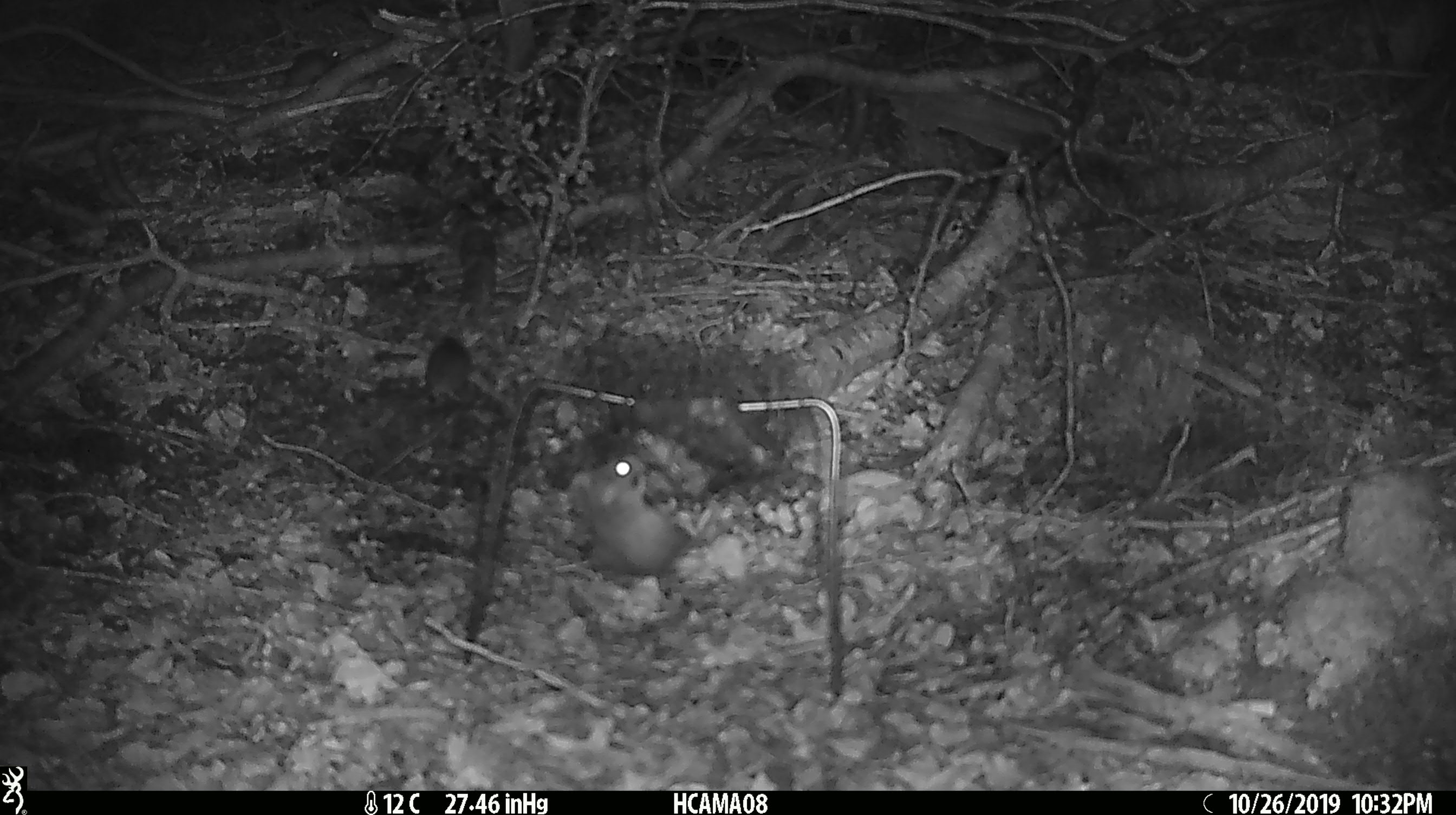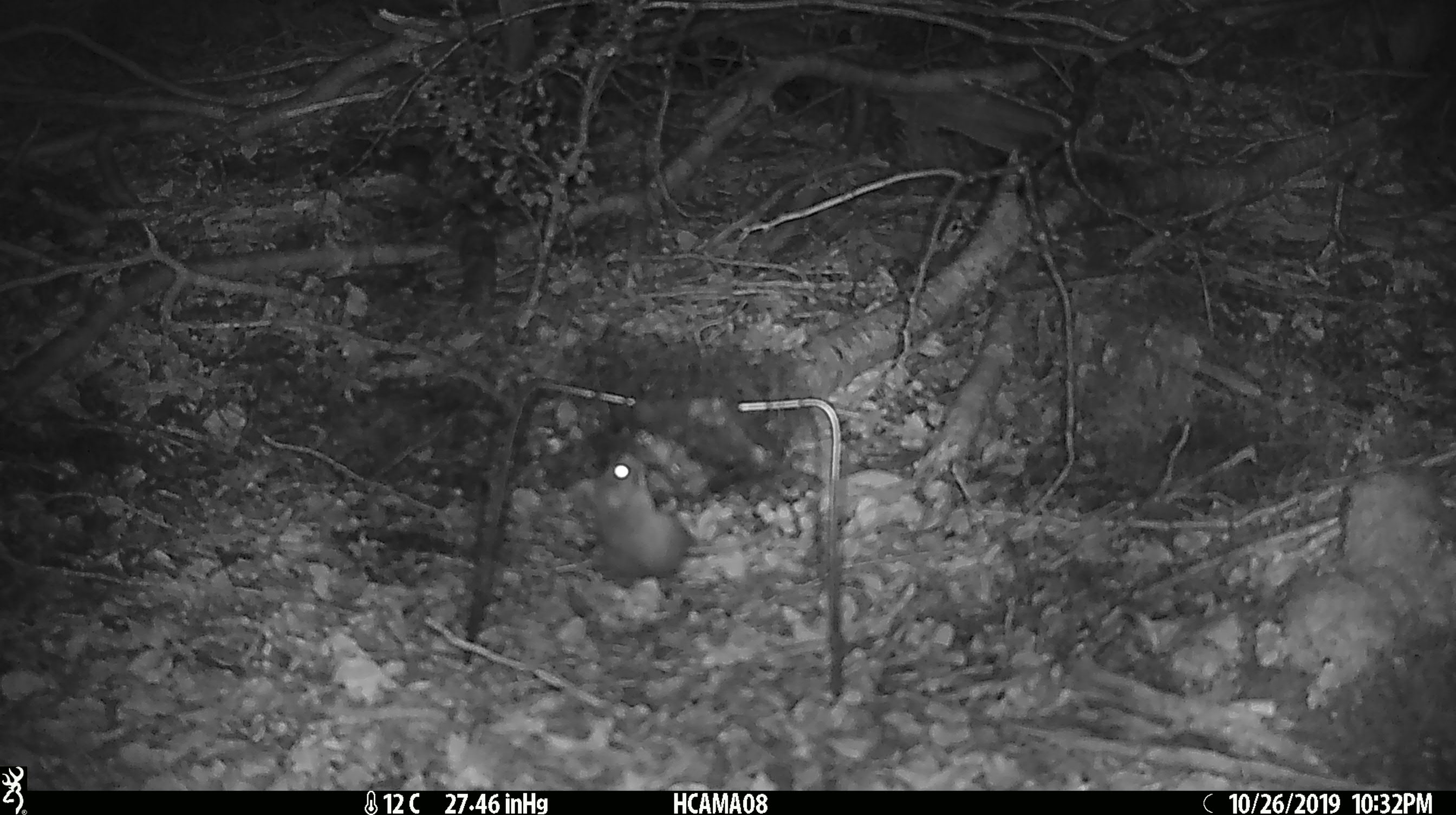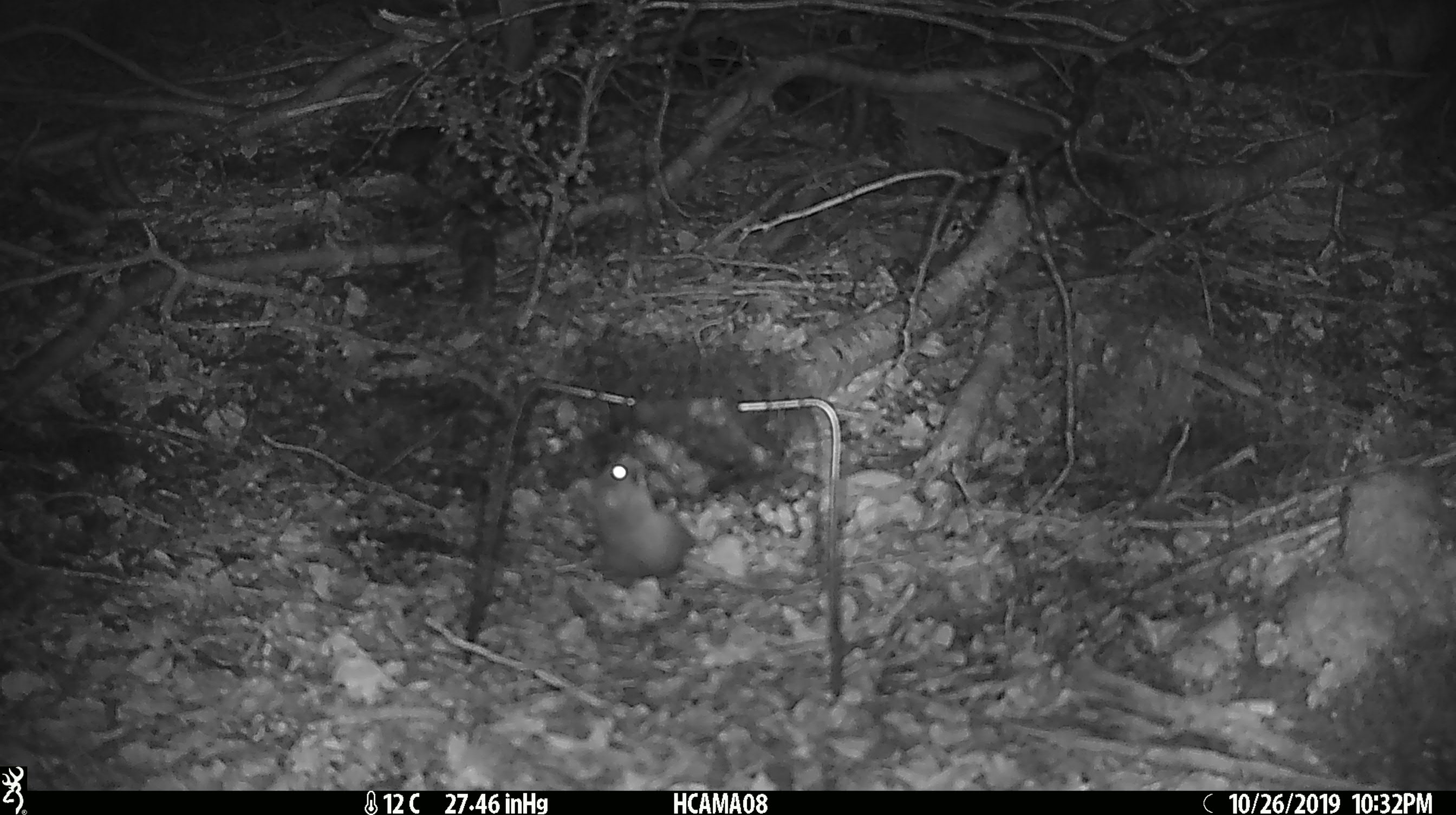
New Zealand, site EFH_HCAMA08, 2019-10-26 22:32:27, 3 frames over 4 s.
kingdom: Animalia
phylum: Chordata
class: Mammalia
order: Rodentia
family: Muridae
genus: Mus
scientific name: Mus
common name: mouse